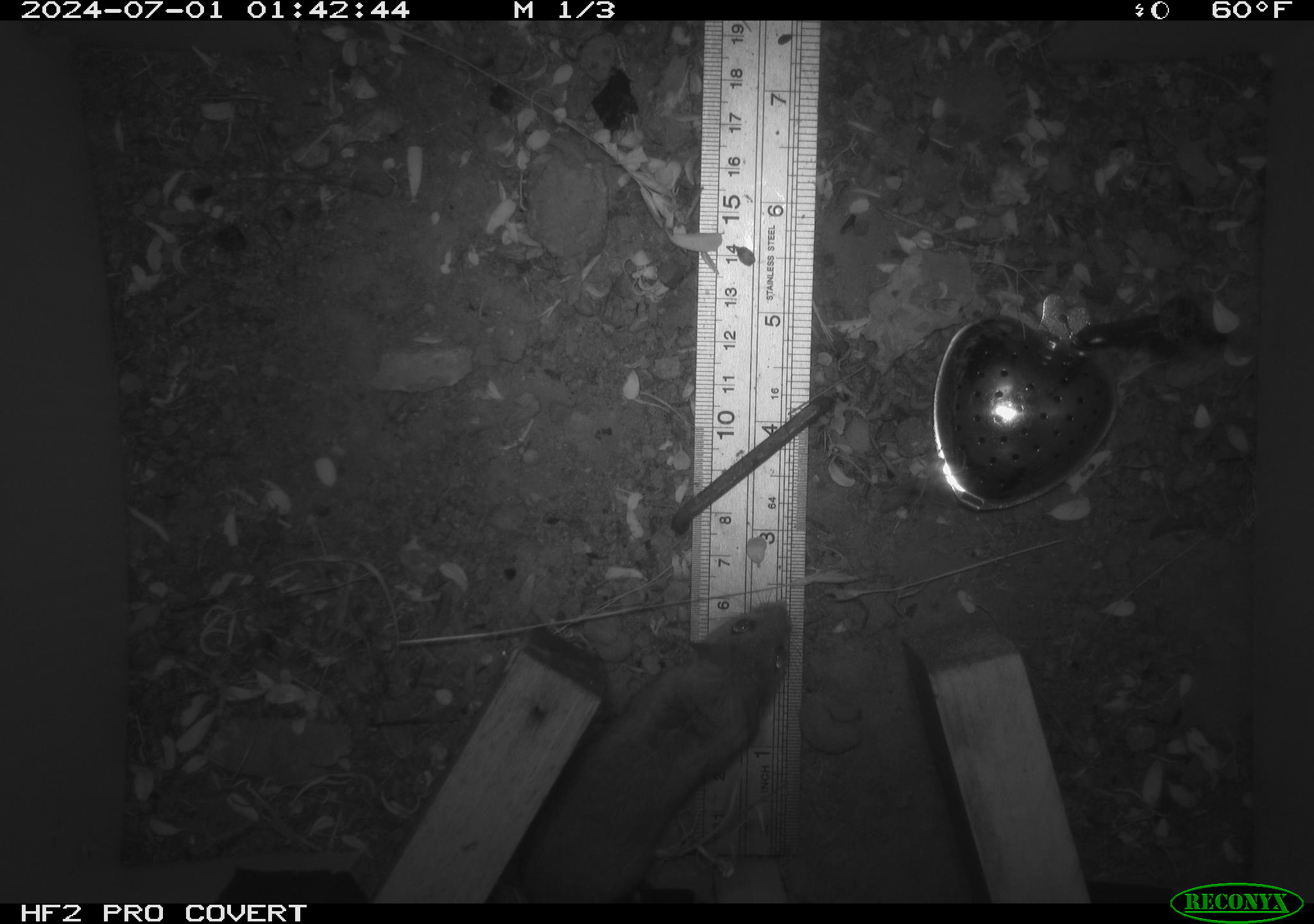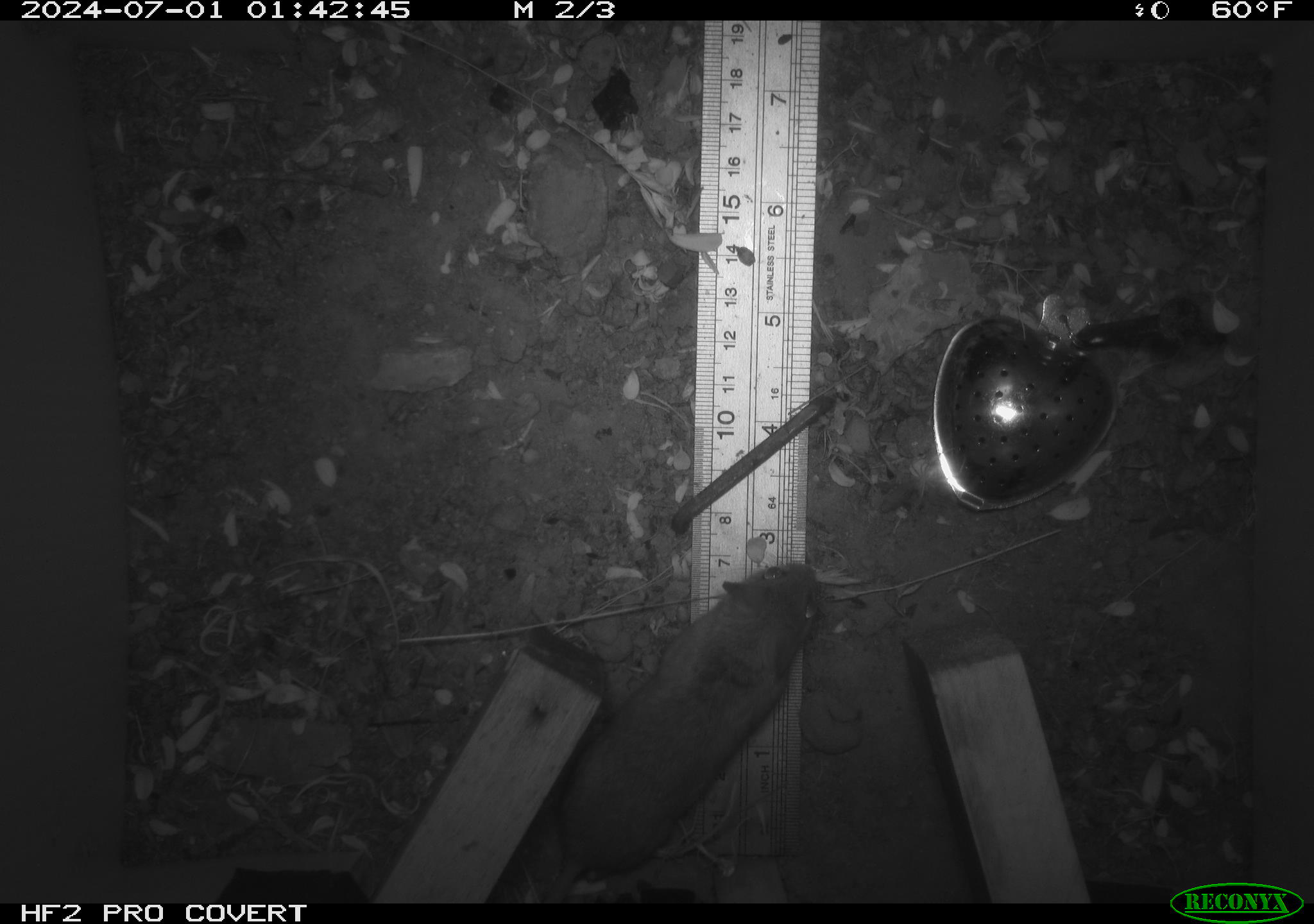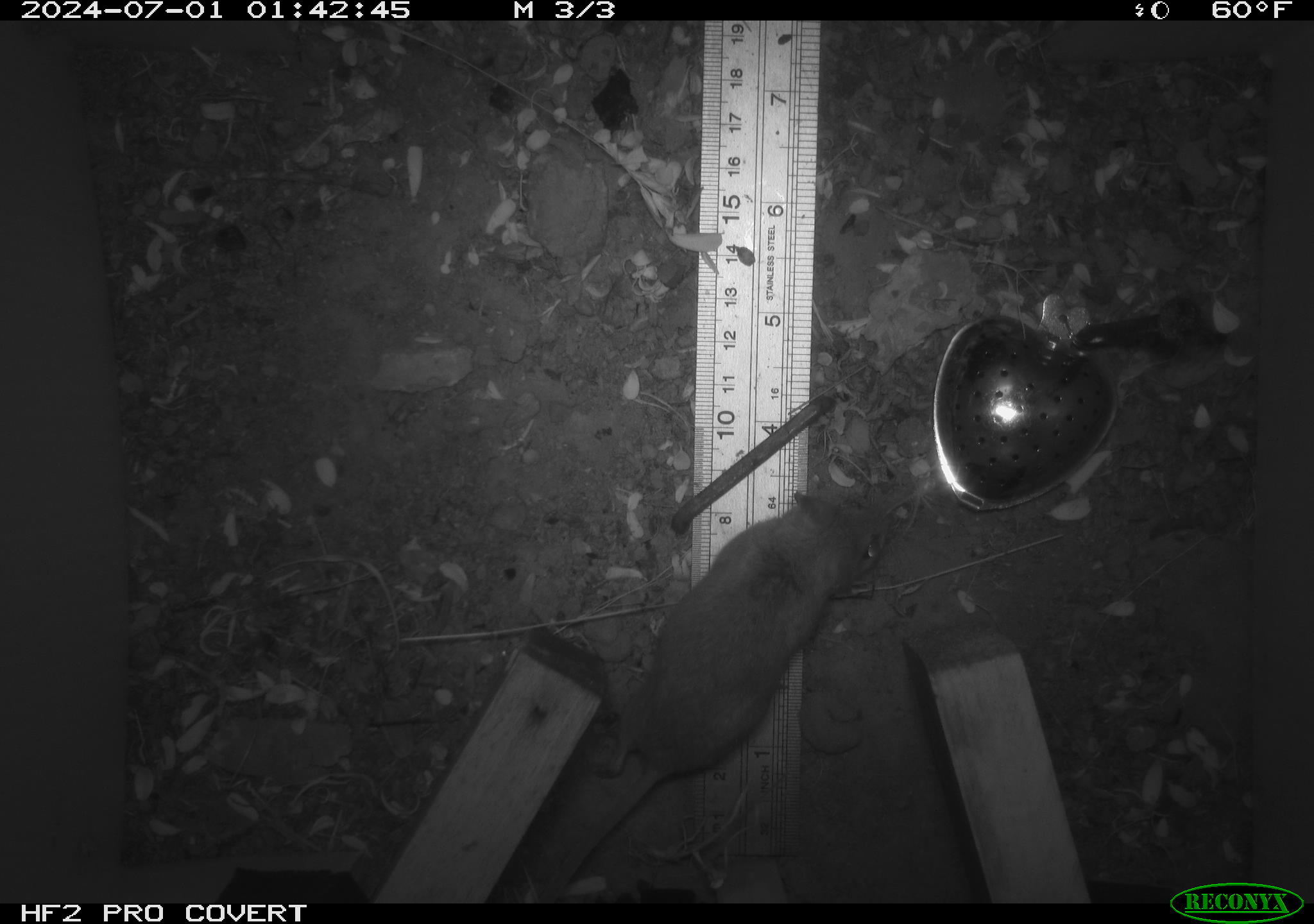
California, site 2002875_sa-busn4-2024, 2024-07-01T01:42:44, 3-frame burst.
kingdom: Animalia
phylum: Chordata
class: Mammalia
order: Rodentia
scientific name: Rodentia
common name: rodent